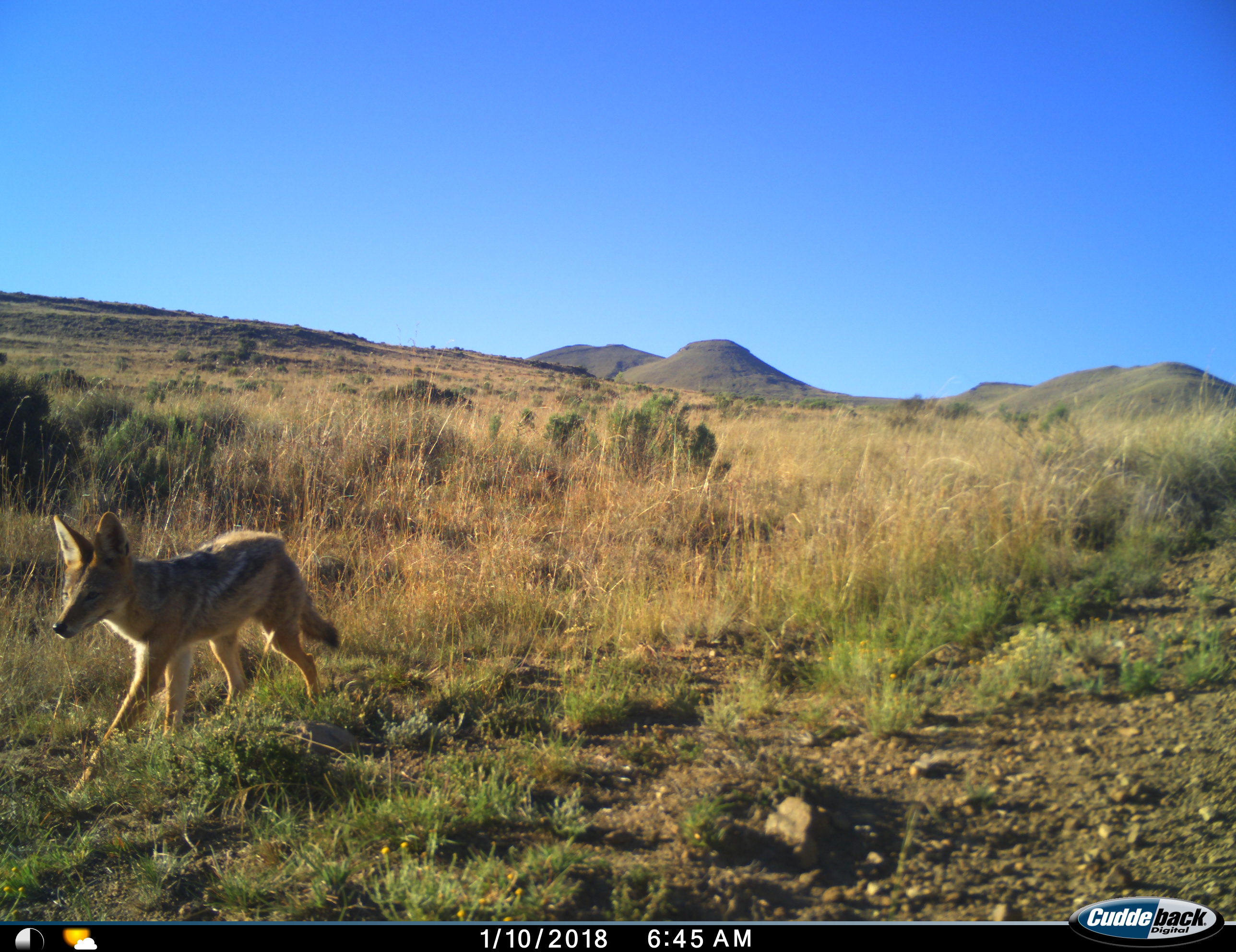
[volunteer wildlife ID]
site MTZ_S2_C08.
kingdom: Animalia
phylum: Chordata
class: Mammalia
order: Carnivora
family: Canidae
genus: Lupulella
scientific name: Lupulella mesomelas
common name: black-backed jackal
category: jackalblackbacked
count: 1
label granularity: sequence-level